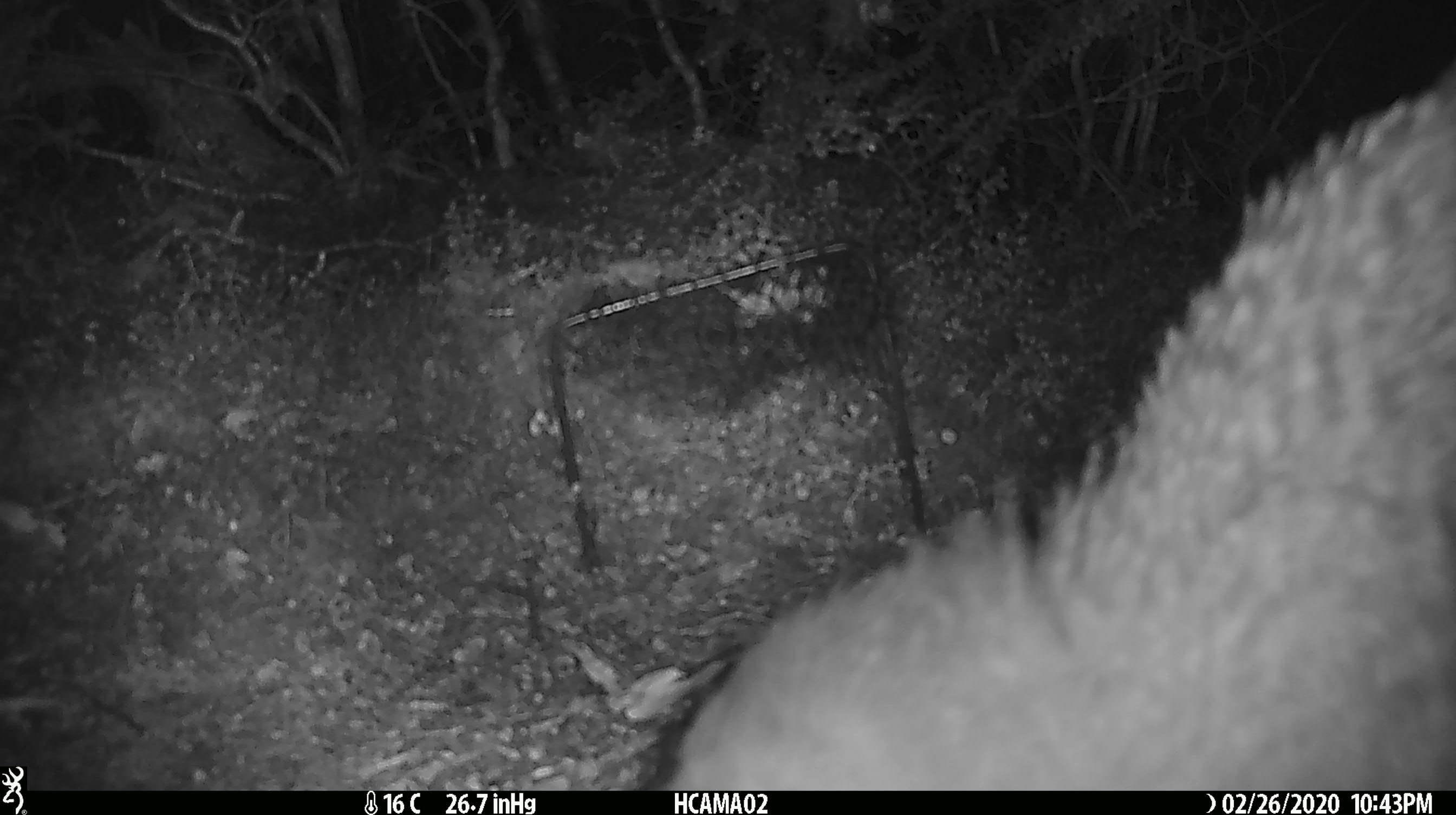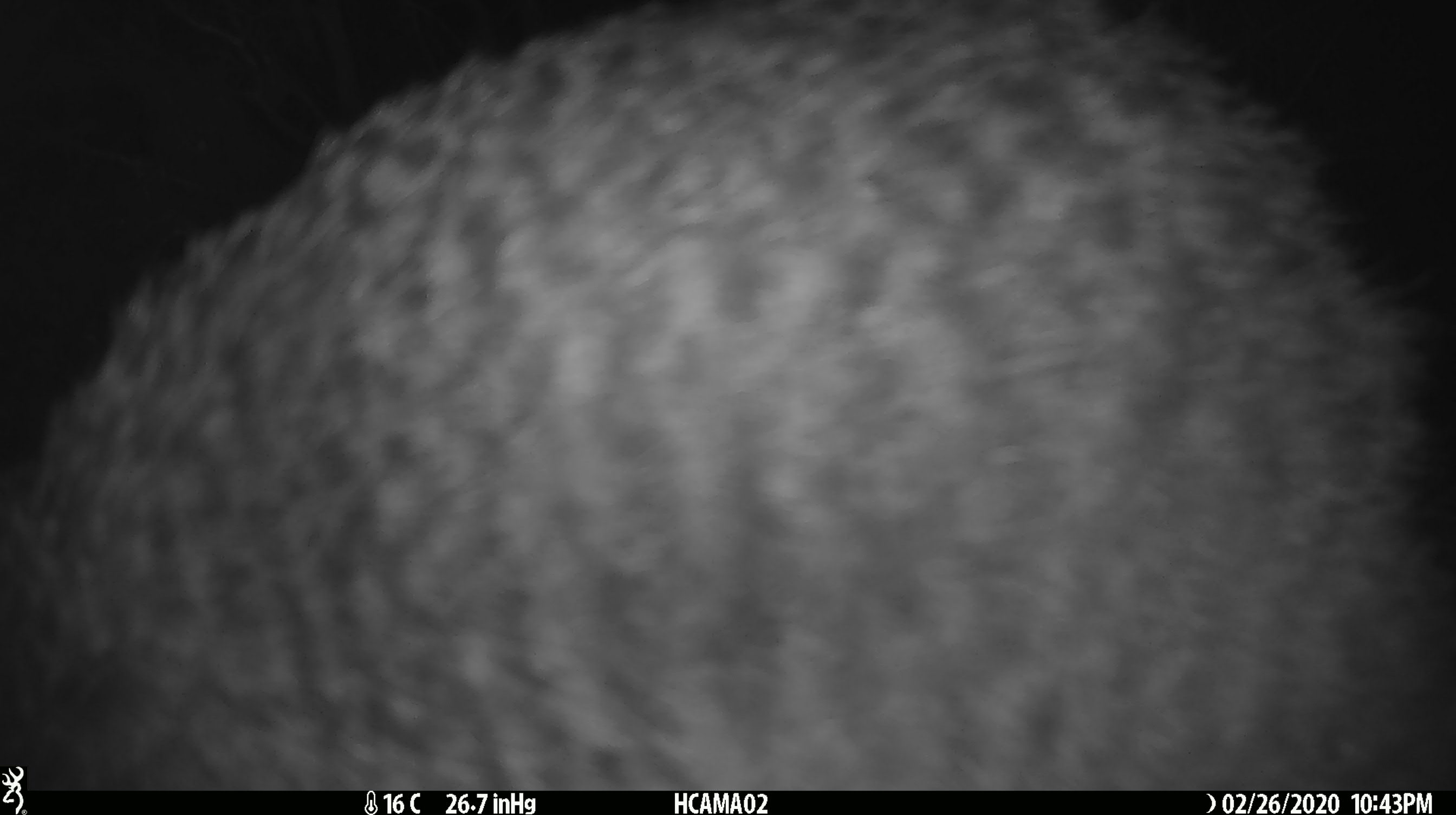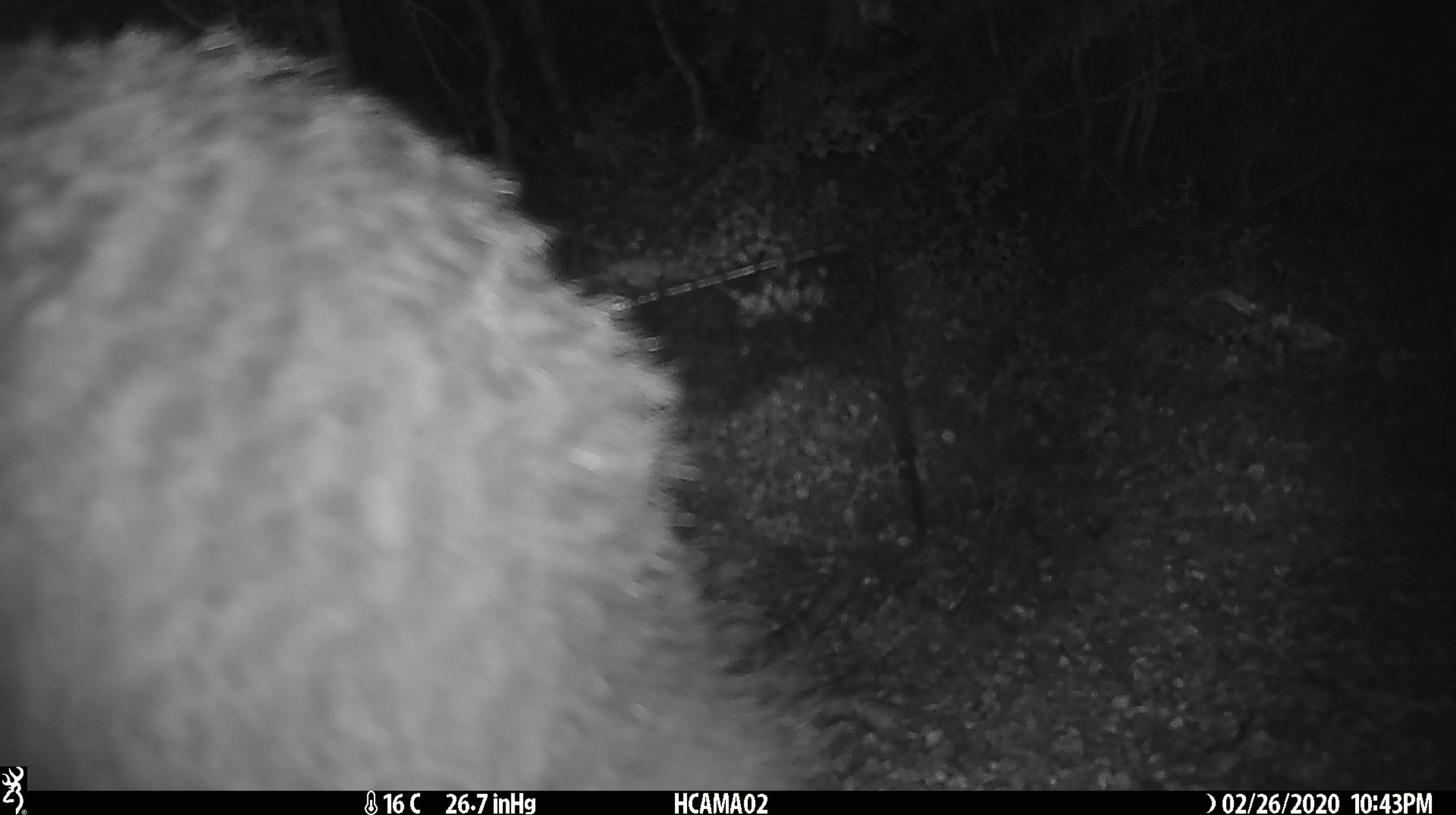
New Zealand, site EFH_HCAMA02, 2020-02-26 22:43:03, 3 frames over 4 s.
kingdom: Animalia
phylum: Chordata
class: Aves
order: Apterygiformes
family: Apterygidae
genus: Apteryx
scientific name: Apteryx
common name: kiwi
Kiwi (Apteryx).